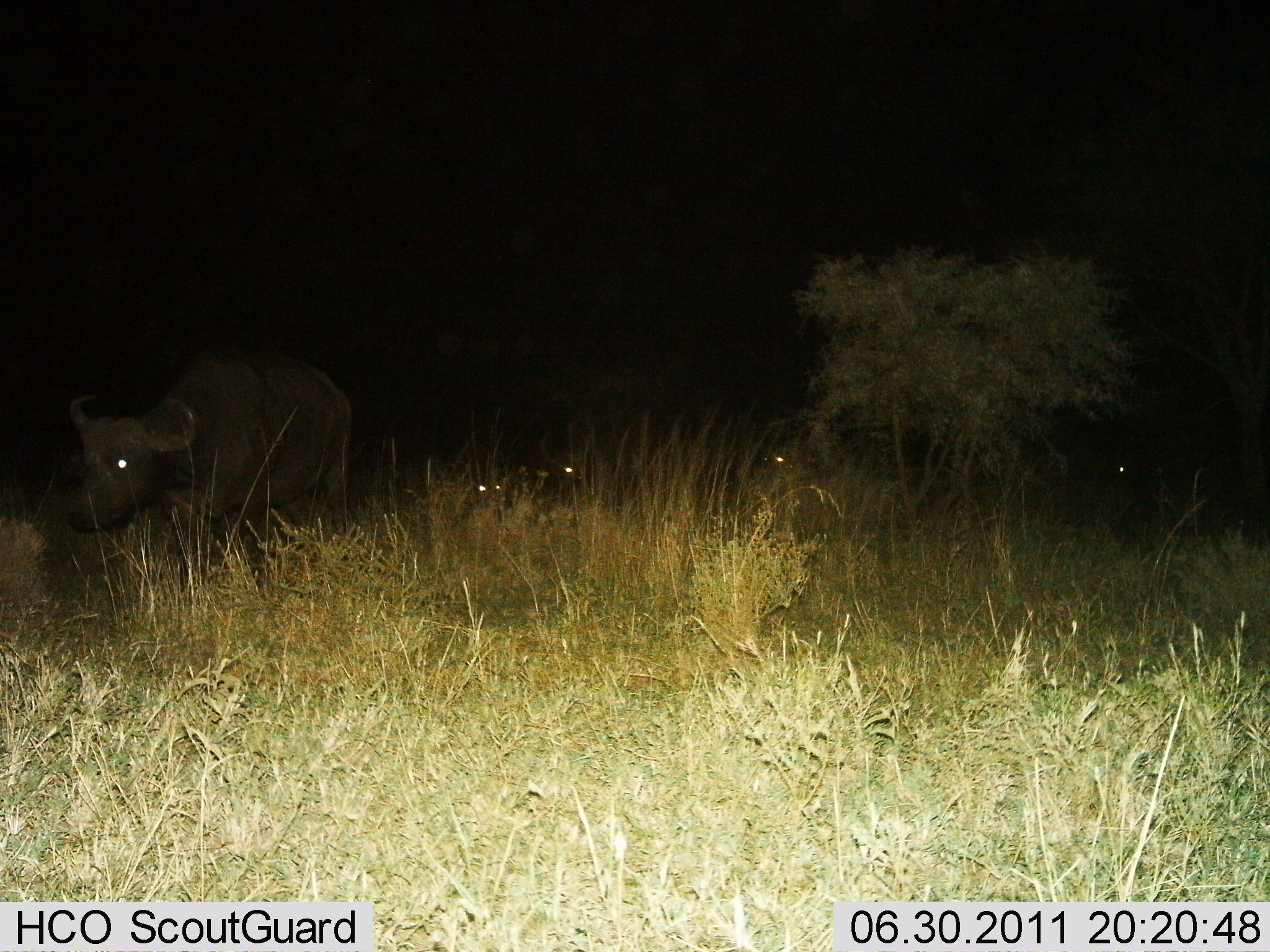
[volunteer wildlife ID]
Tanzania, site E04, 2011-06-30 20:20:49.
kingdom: Animalia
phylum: Chordata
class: Mammalia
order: Artiodactyla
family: Bovidae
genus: Syncerus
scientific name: Syncerus caffer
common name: cape buffalo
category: buffalo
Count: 5.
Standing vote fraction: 46%.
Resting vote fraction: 23%.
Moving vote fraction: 62%.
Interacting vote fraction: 0%.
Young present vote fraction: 0%.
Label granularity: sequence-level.